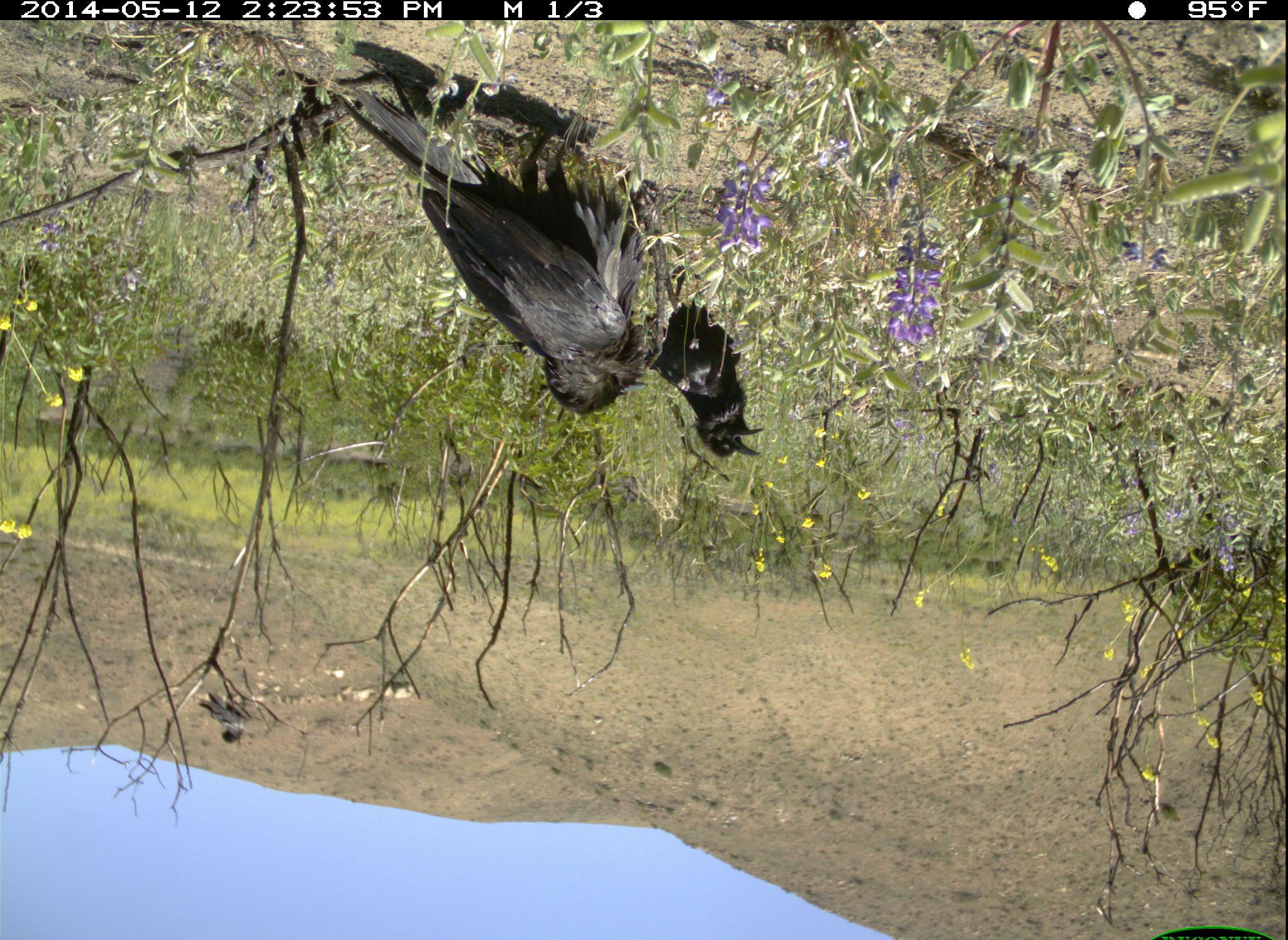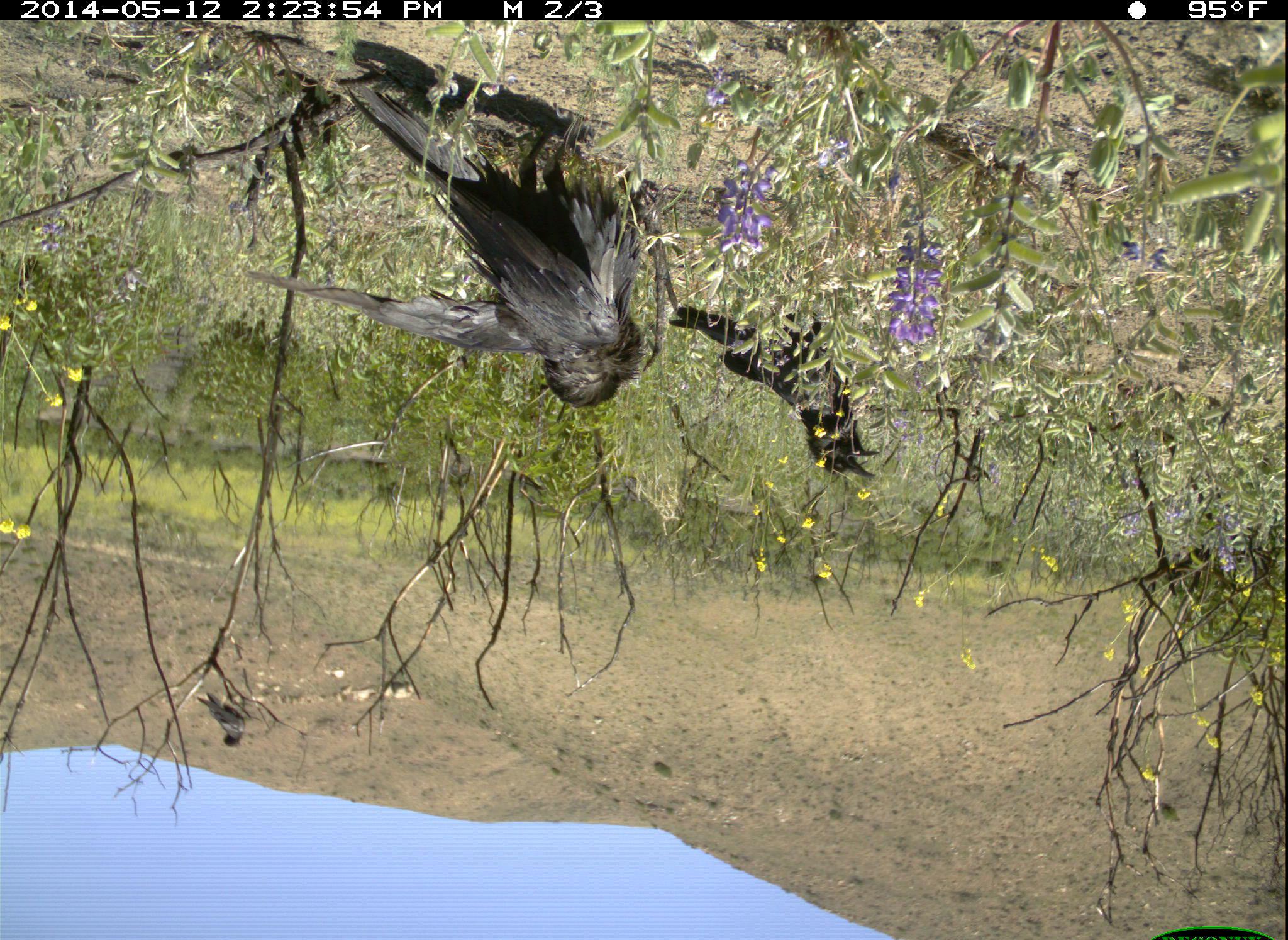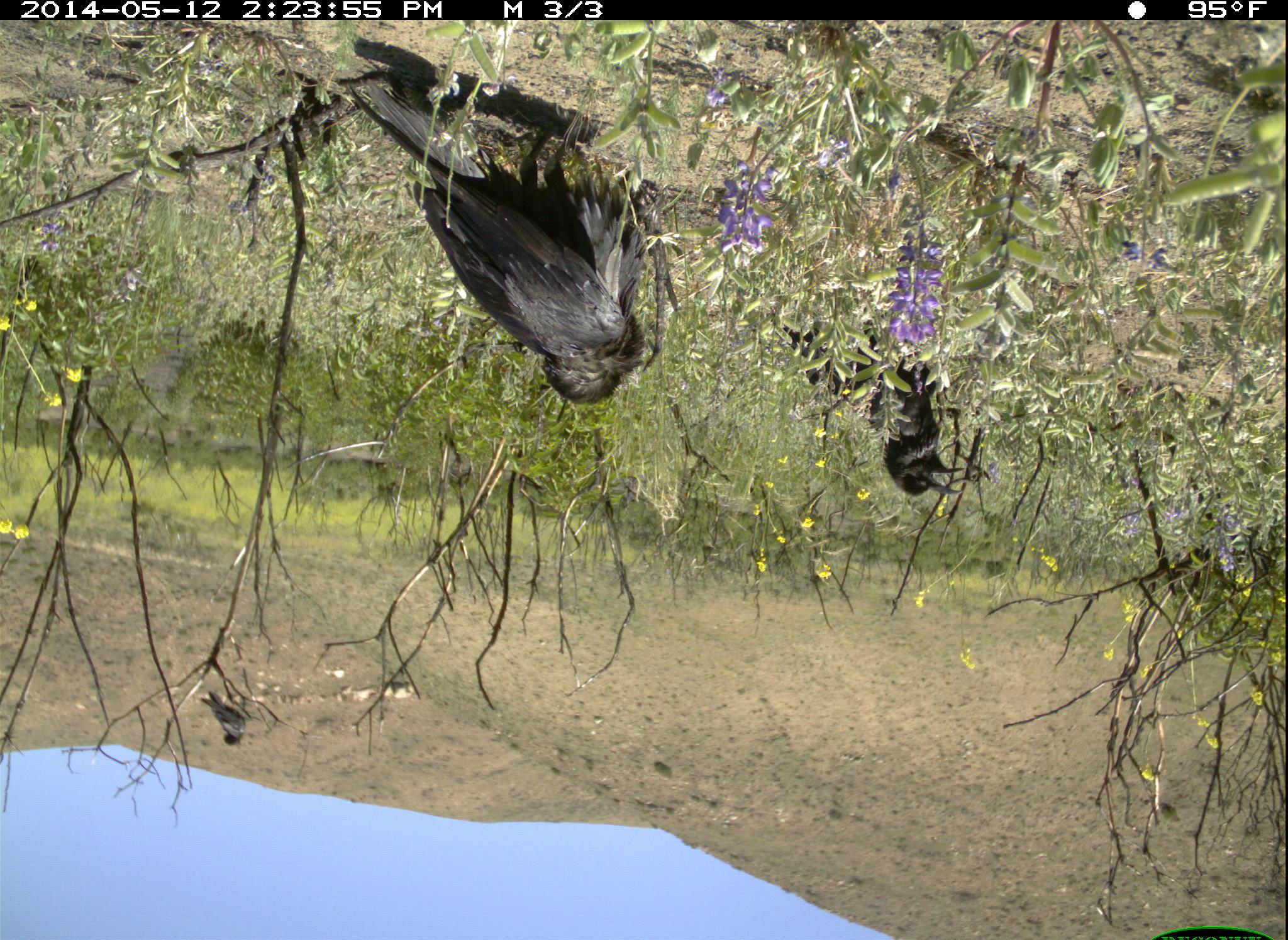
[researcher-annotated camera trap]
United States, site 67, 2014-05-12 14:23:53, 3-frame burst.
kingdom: Animalia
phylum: Chordata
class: Aves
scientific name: Aves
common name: bird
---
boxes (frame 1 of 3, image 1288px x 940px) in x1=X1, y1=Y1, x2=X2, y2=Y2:
bird: x1=334, y1=88, x2=651, y2=419; x1=648, y1=296, x2=763, y2=460; x1=197, y1=692, x2=249, y2=744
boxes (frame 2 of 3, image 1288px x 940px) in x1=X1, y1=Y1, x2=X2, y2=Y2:
bird: x1=244, y1=80, x2=647, y2=411; x1=667, y1=305, x2=884, y2=483; x1=195, y1=691, x2=246, y2=750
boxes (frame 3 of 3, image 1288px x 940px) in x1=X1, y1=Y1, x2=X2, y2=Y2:
bird: x1=342, y1=76, x2=651, y2=410; x1=866, y1=351, x2=965, y2=499; x1=778, y1=318, x2=875, y2=395; x1=201, y1=690, x2=247, y2=747